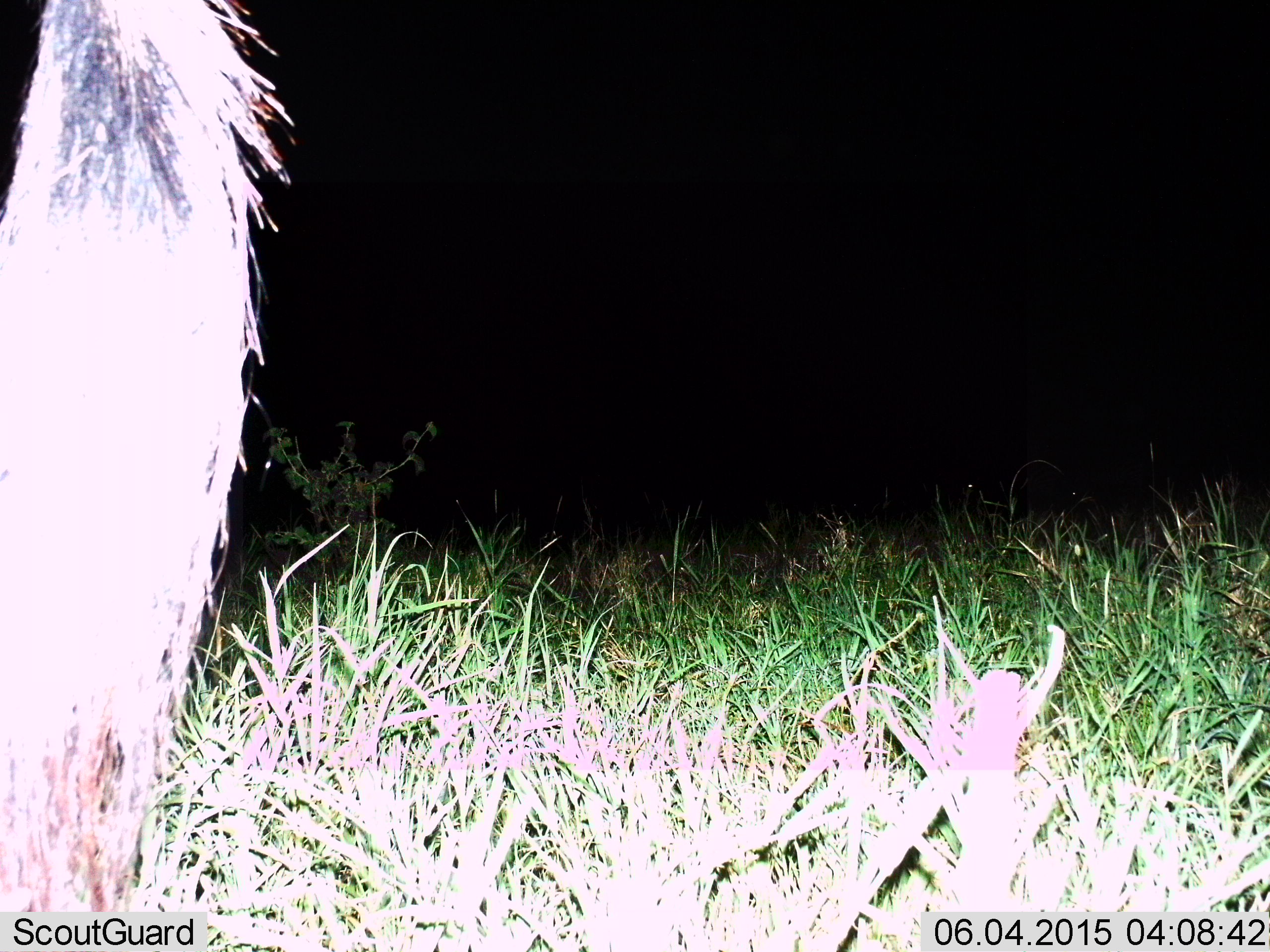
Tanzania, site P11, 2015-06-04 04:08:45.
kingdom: Animalia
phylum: Chordata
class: Mammalia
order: Artiodactyla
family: Bovidae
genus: Connochaetes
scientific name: Connochaetes taurinus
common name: blue wildebeest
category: wildebeest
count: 1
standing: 100%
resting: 0%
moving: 0%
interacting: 0%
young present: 0%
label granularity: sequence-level